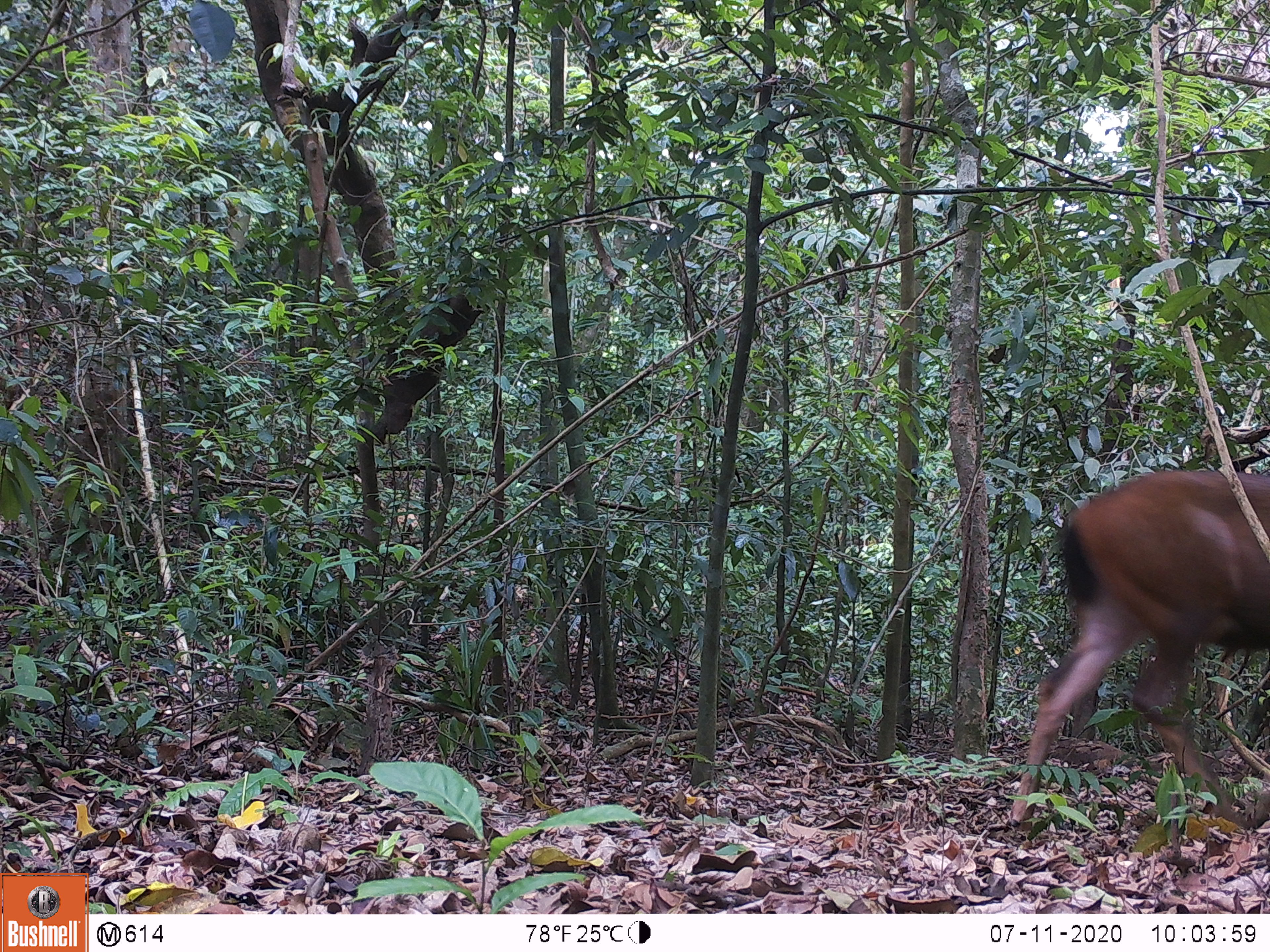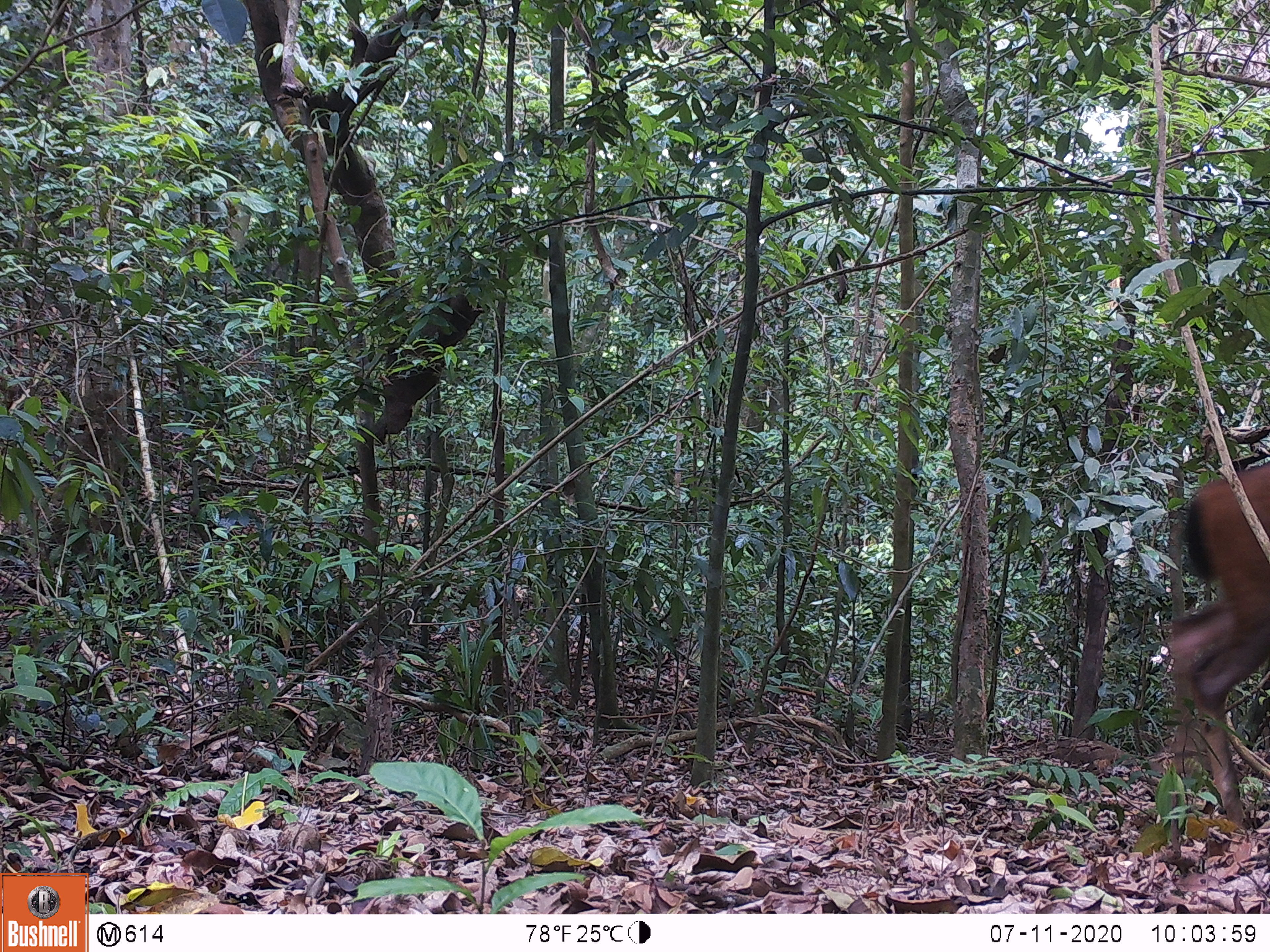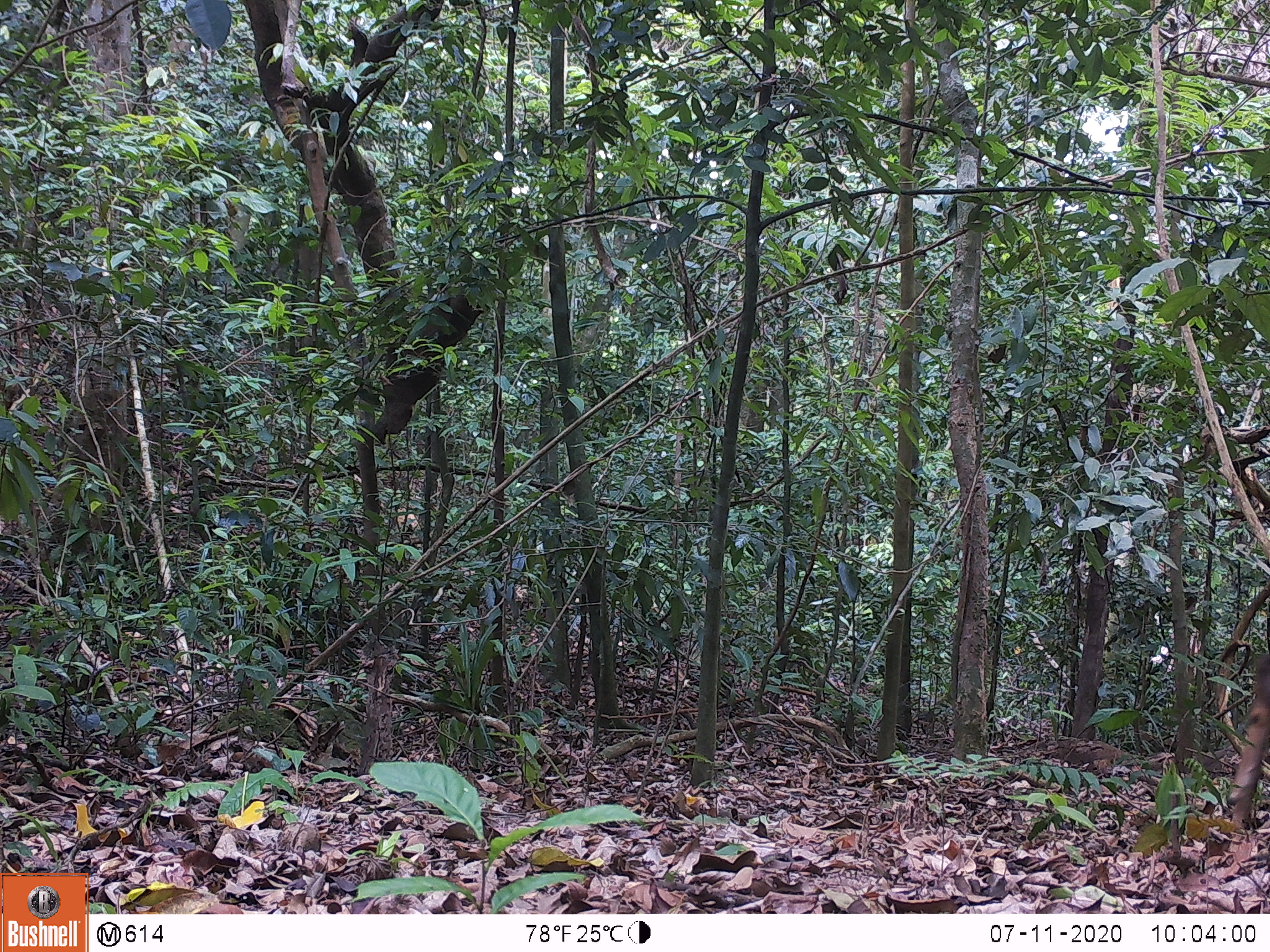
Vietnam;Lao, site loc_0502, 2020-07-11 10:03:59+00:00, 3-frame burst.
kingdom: Animalia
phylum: Chordata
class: Mammalia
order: Artiodactyla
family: Cervidae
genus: Rusa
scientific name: Rusa unicolor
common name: sambar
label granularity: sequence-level